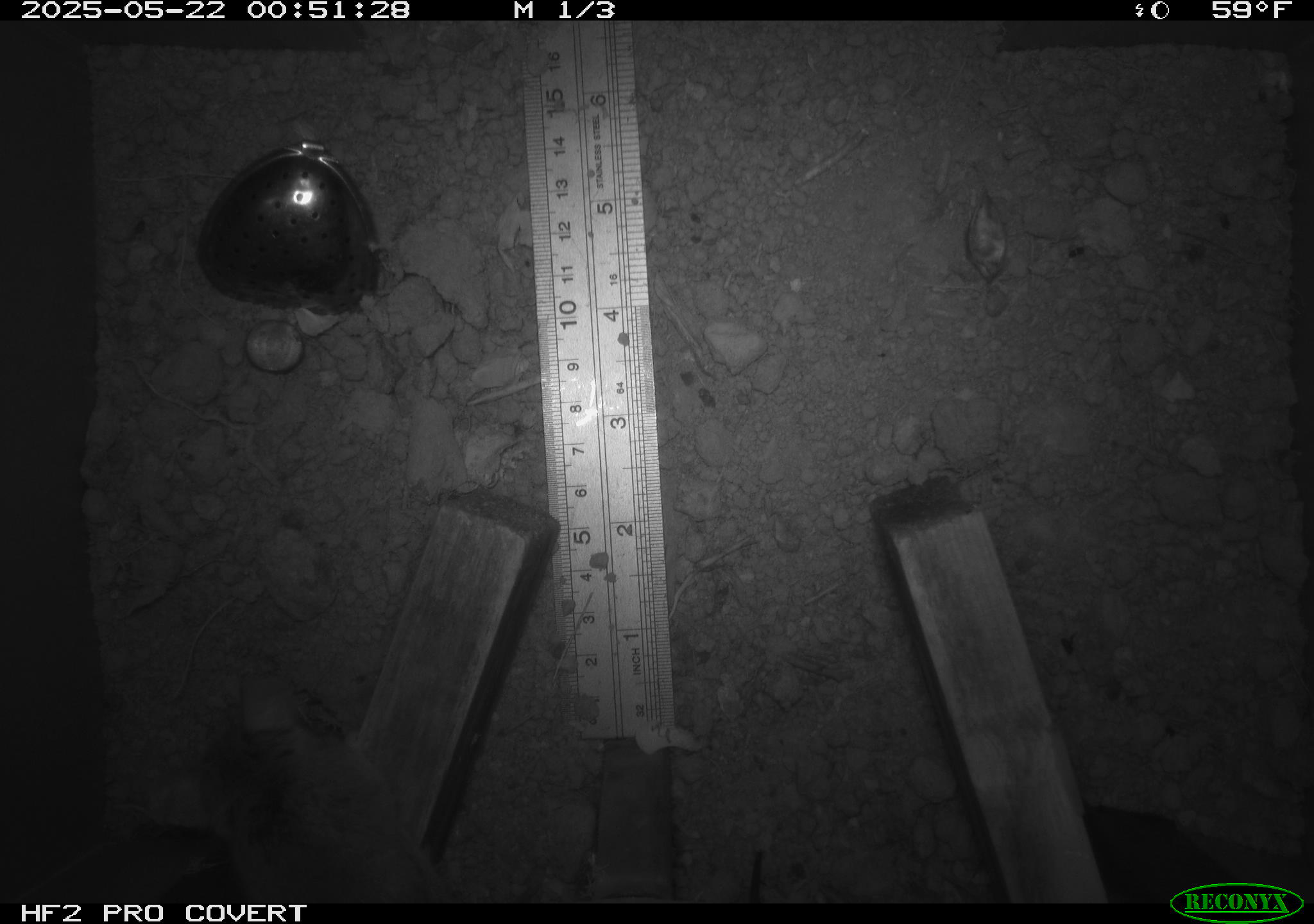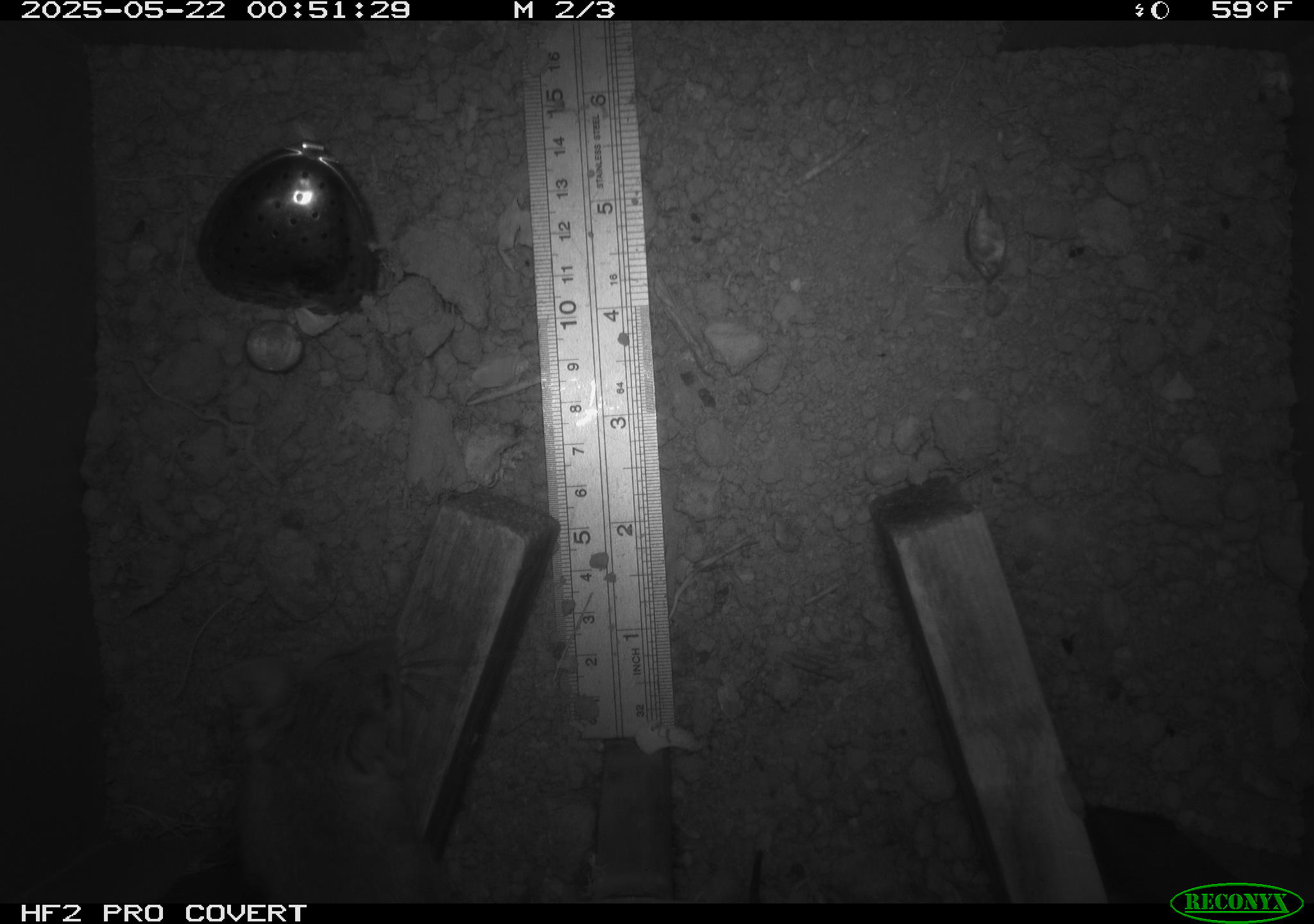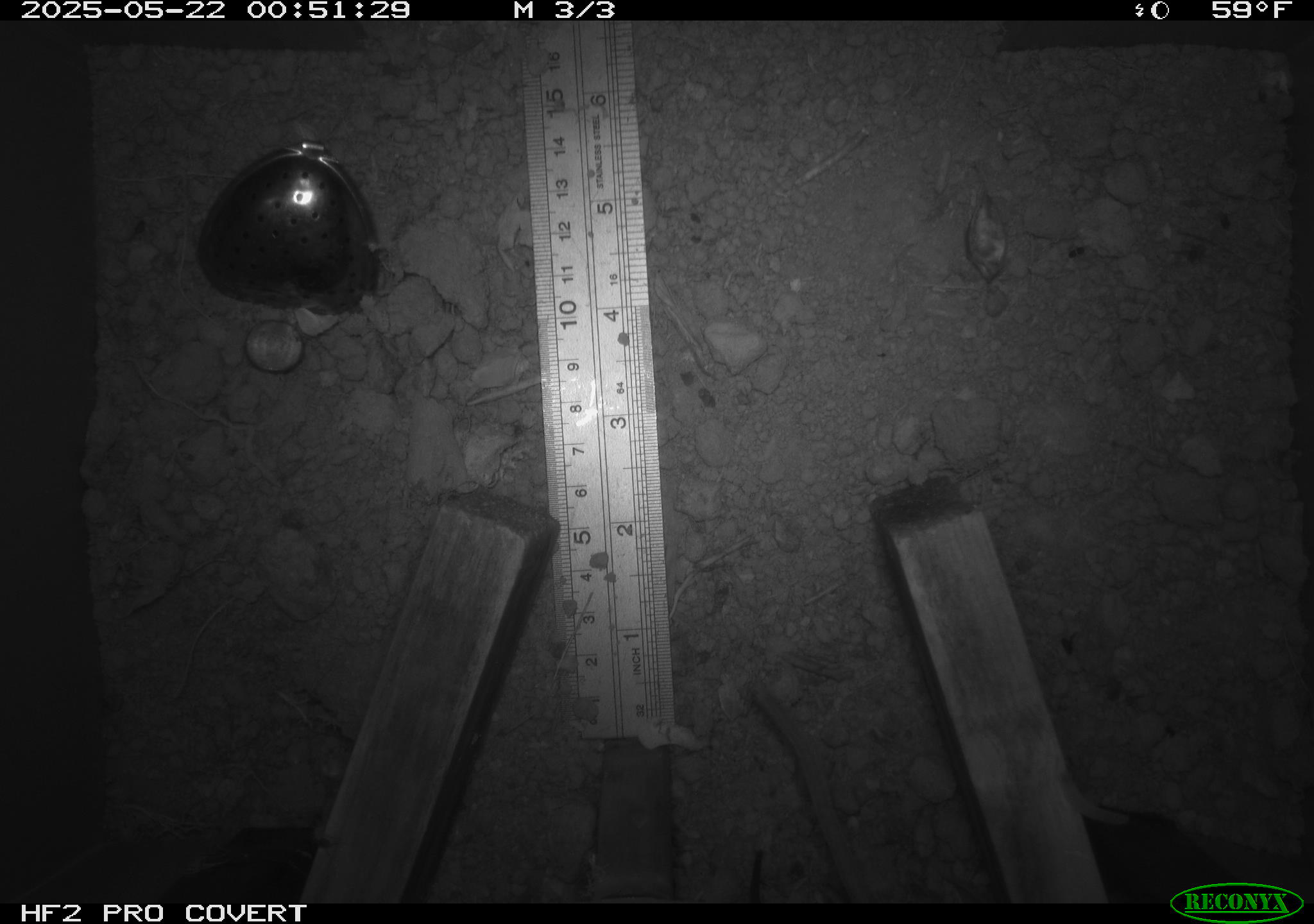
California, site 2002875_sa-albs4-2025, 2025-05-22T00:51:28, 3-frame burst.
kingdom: Animalia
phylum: Chordata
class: Mammalia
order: Rodentia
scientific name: Rodentia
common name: mouse species